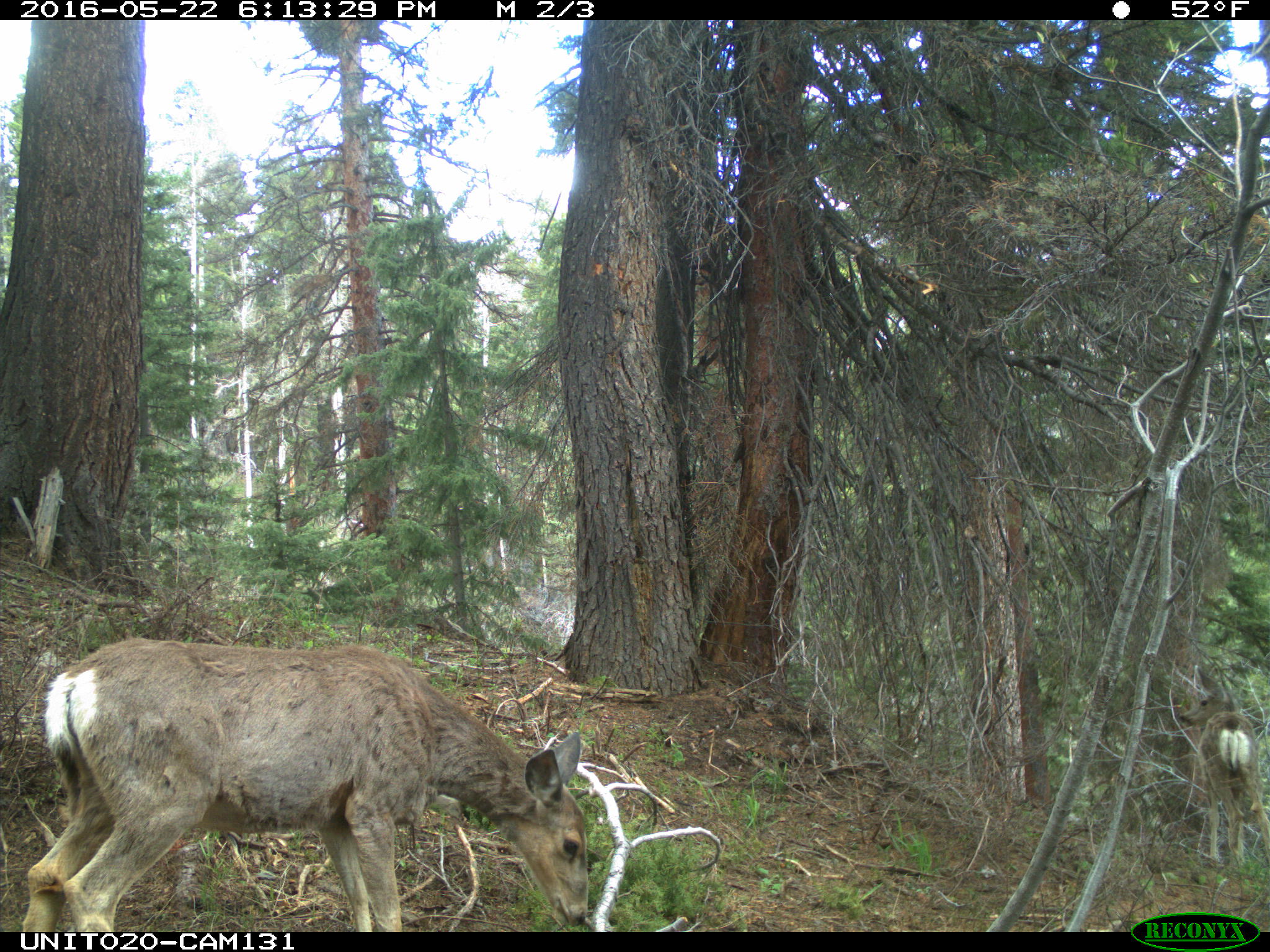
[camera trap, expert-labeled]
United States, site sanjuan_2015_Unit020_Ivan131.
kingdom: Animalia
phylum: Chordata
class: Mammalia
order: Artiodactyla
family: Cervidae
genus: Odocoileus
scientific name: Odocoileus hemionus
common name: mule deer